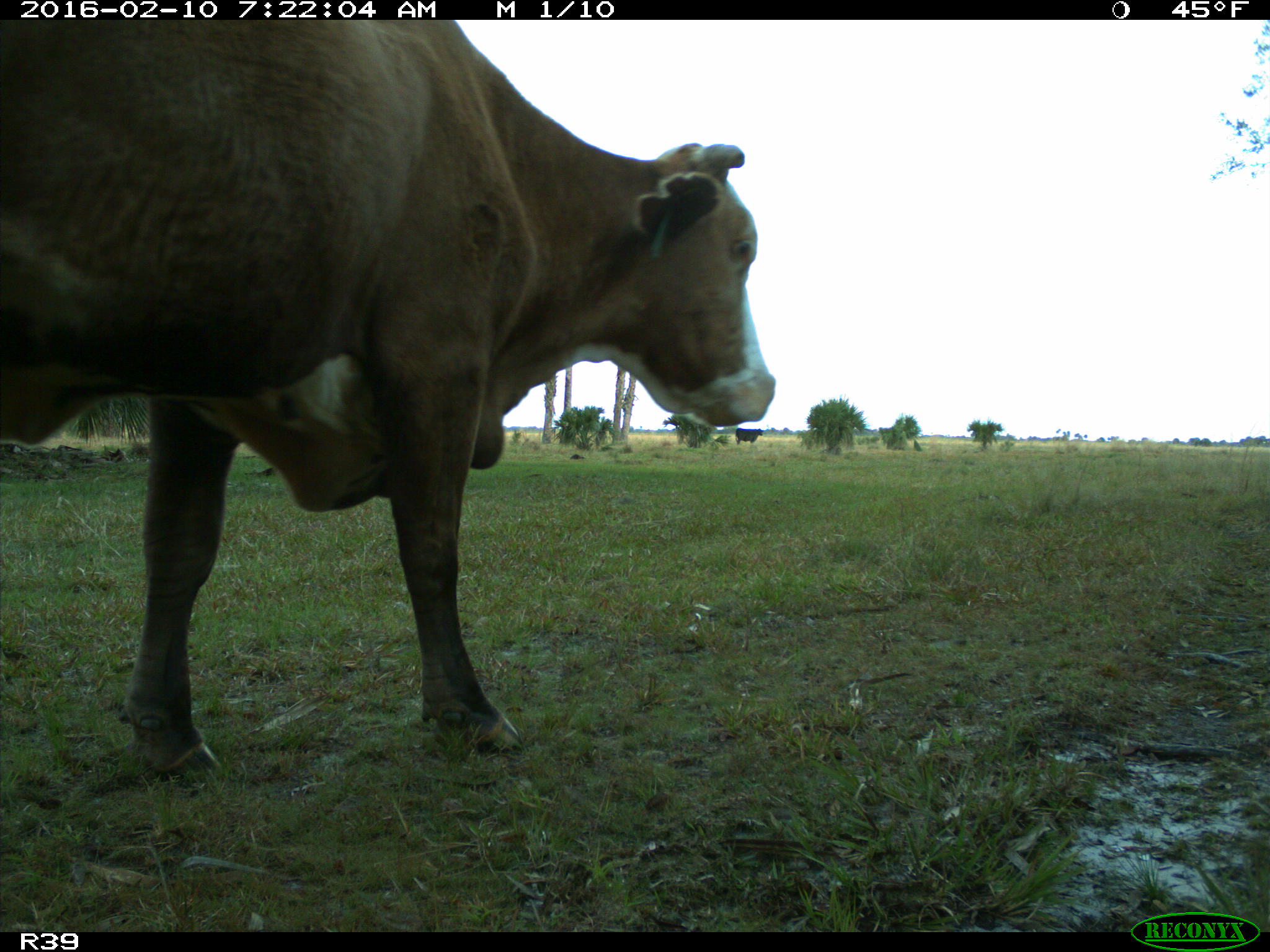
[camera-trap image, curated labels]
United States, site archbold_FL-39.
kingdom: Animalia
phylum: Chordata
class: Mammalia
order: Artiodactyla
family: Bovidae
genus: Bos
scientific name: Bos taurus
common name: domestic cow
Bos taurus (domestic cow).